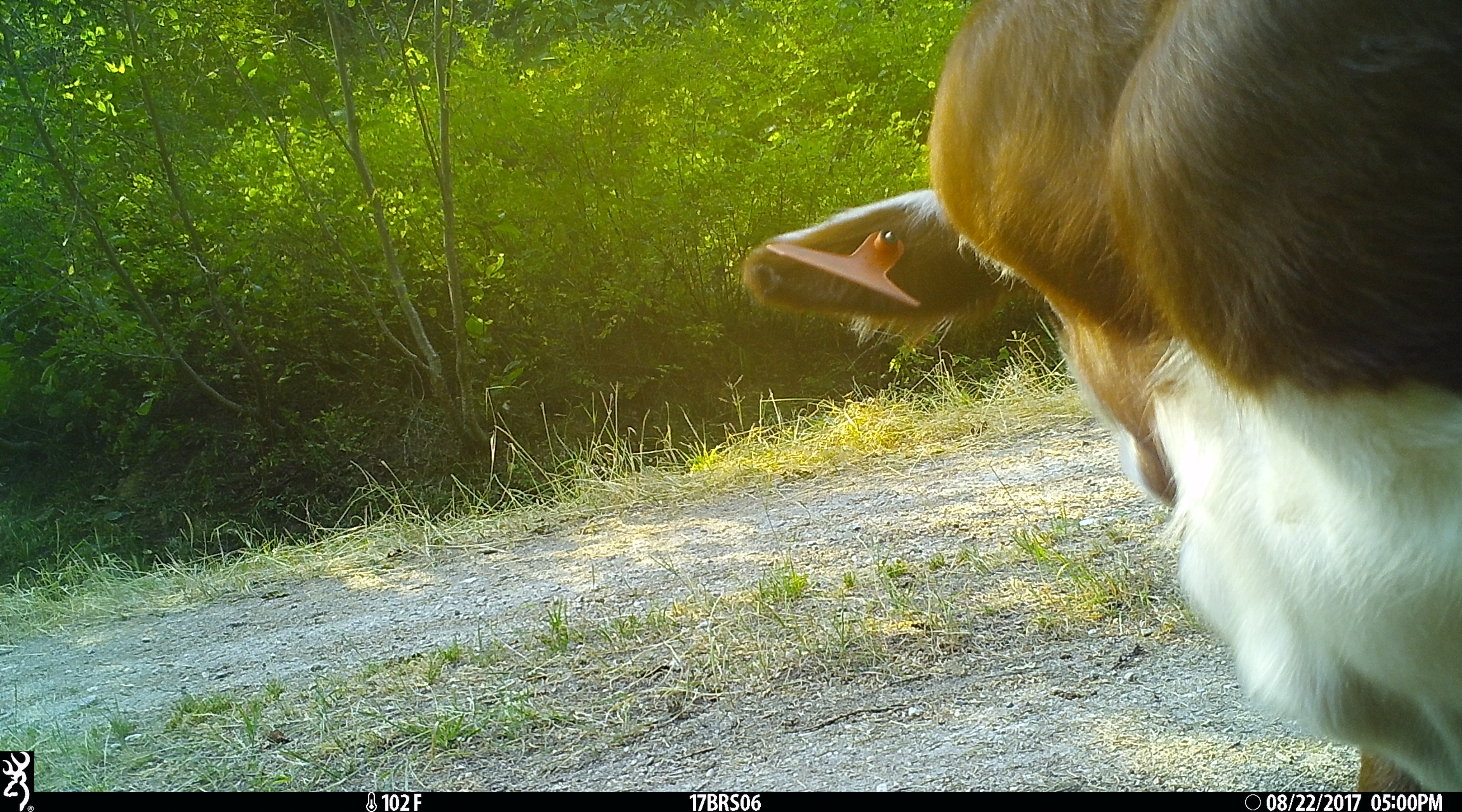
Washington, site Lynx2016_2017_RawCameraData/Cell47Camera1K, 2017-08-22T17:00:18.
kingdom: Animalia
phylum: Chordata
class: Mammalia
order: Artiodactyla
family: Bovidae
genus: Bos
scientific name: Bos taurus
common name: domestic cattle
Domestic cattle (Bos taurus). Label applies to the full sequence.